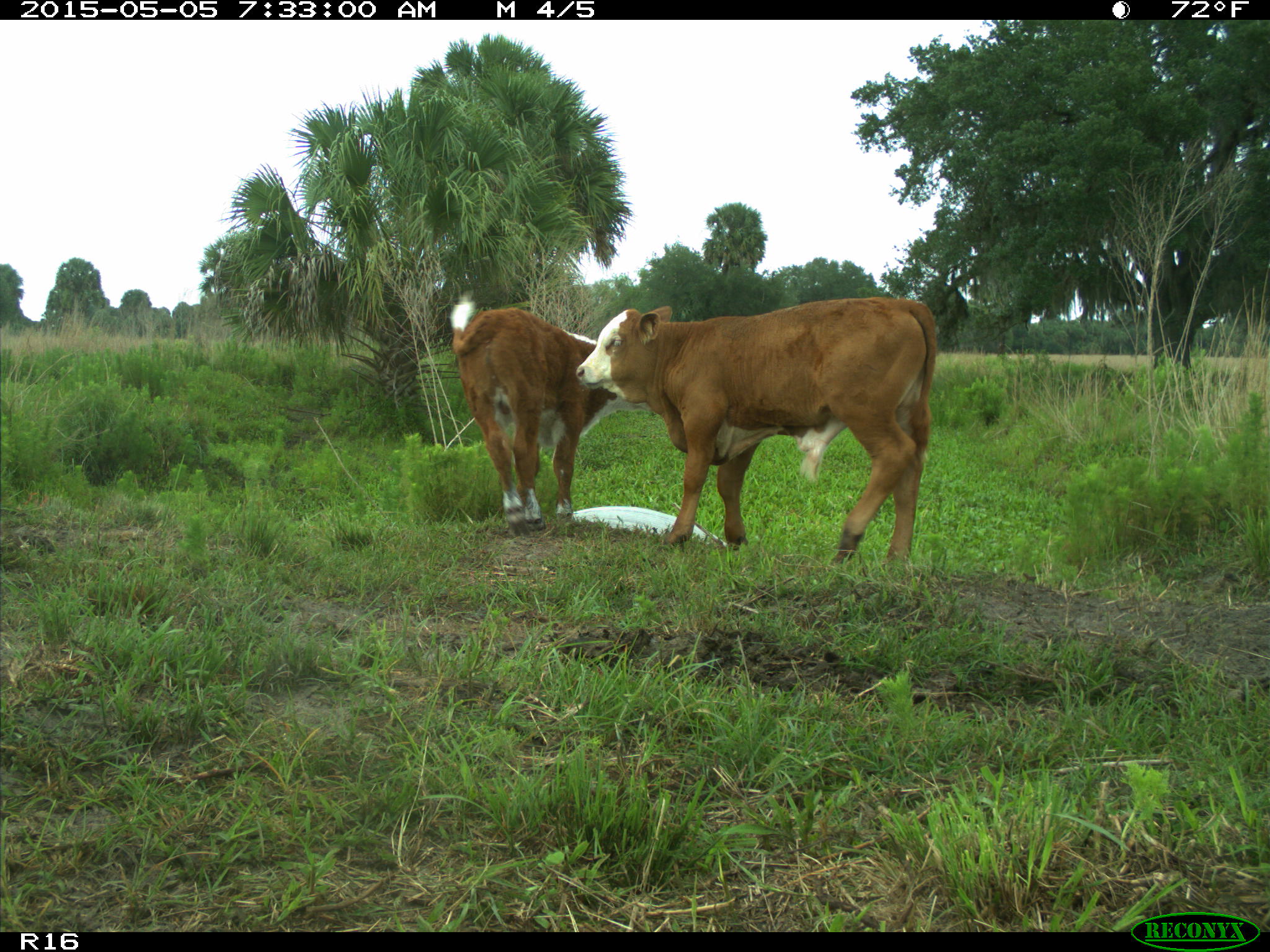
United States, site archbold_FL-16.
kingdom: Animalia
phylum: Chordata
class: Mammalia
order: Artiodactyla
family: Bovidae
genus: Bos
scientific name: Bos taurus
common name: domestic cow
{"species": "Bos taurus (domestic cow)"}